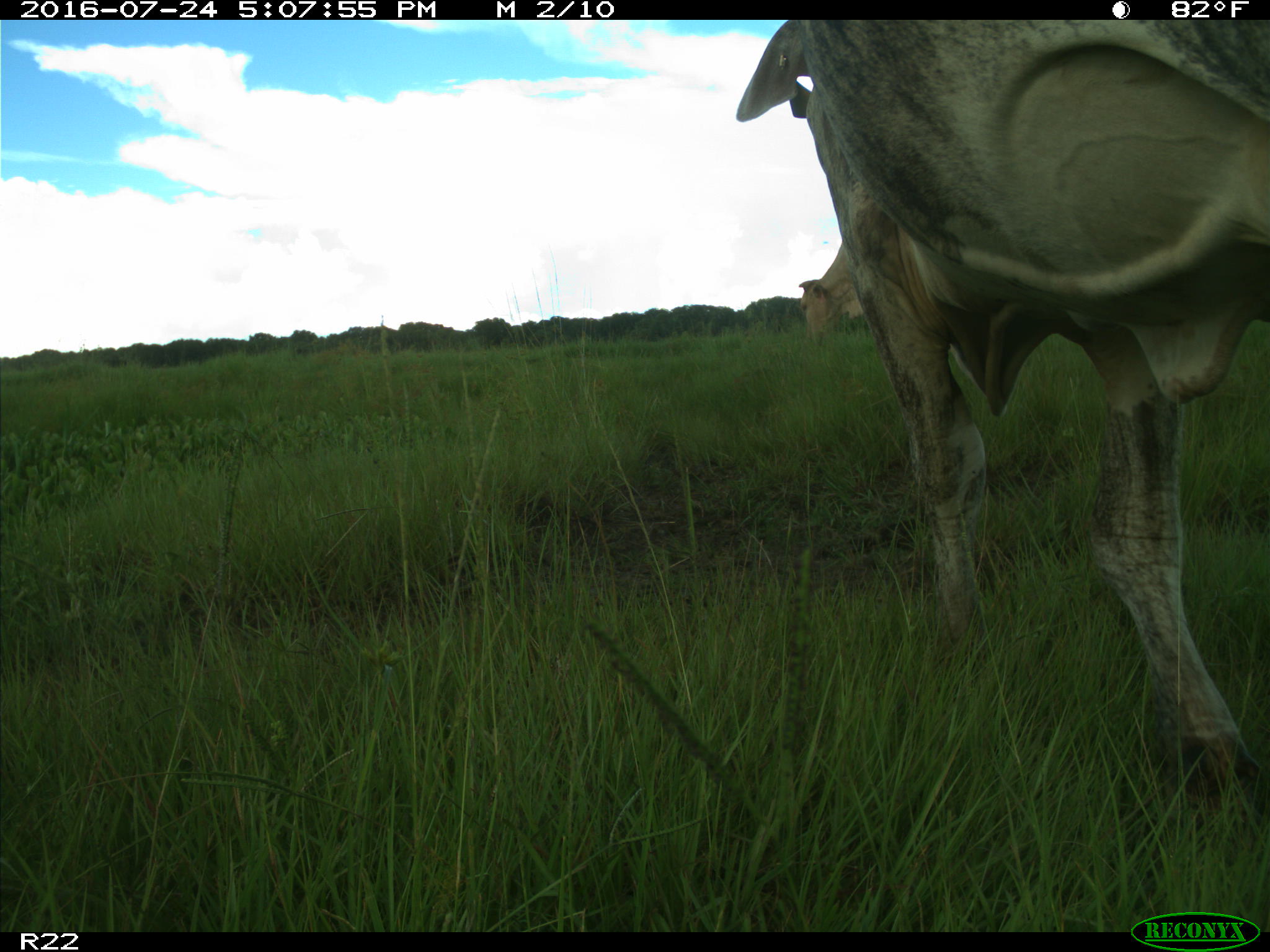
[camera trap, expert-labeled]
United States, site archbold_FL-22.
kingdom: Animalia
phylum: Chordata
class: Mammalia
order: Artiodactyla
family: Bovidae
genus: Bos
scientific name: Bos taurus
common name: domestic cow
Bos taurus (domestic cow).